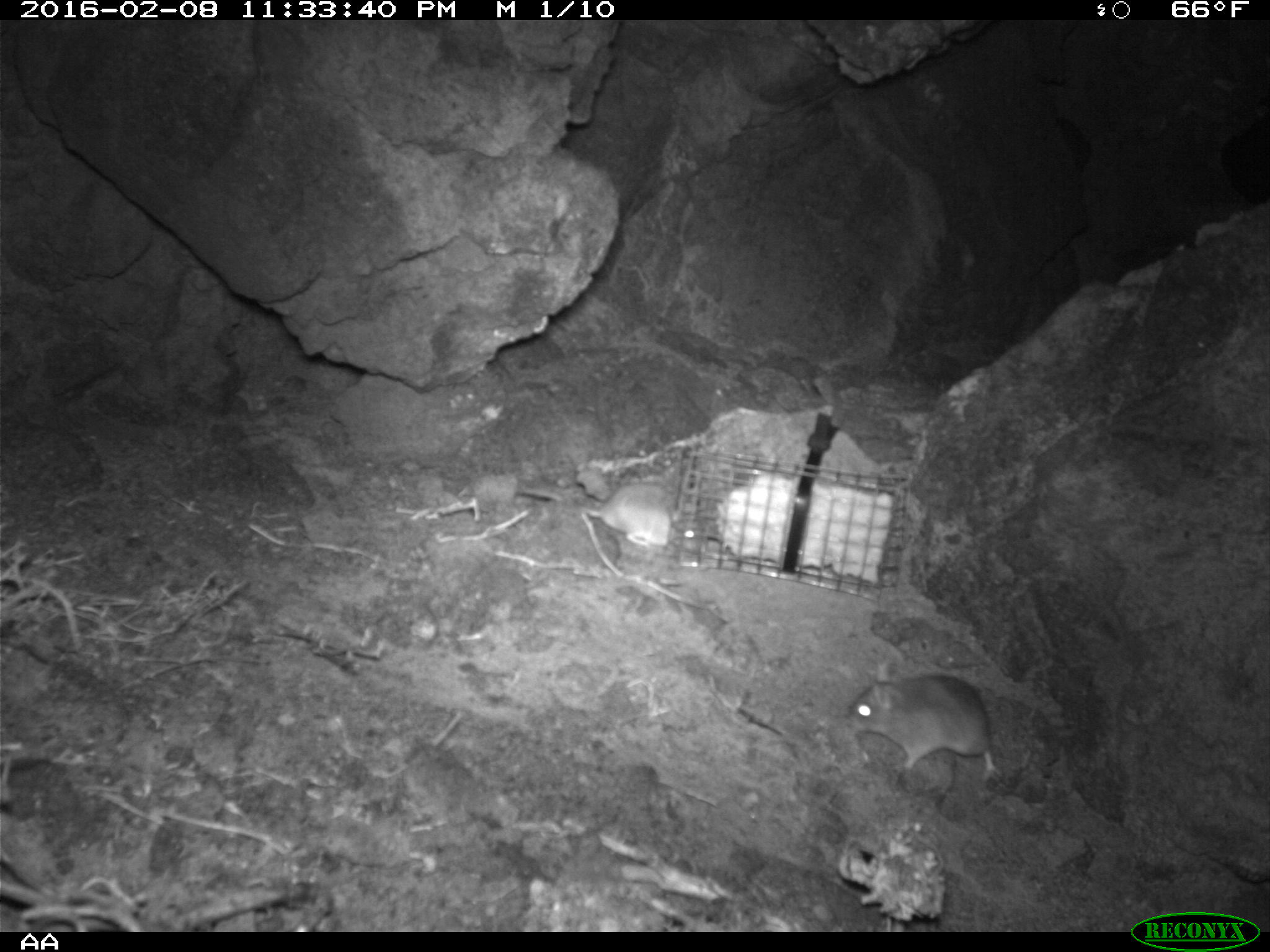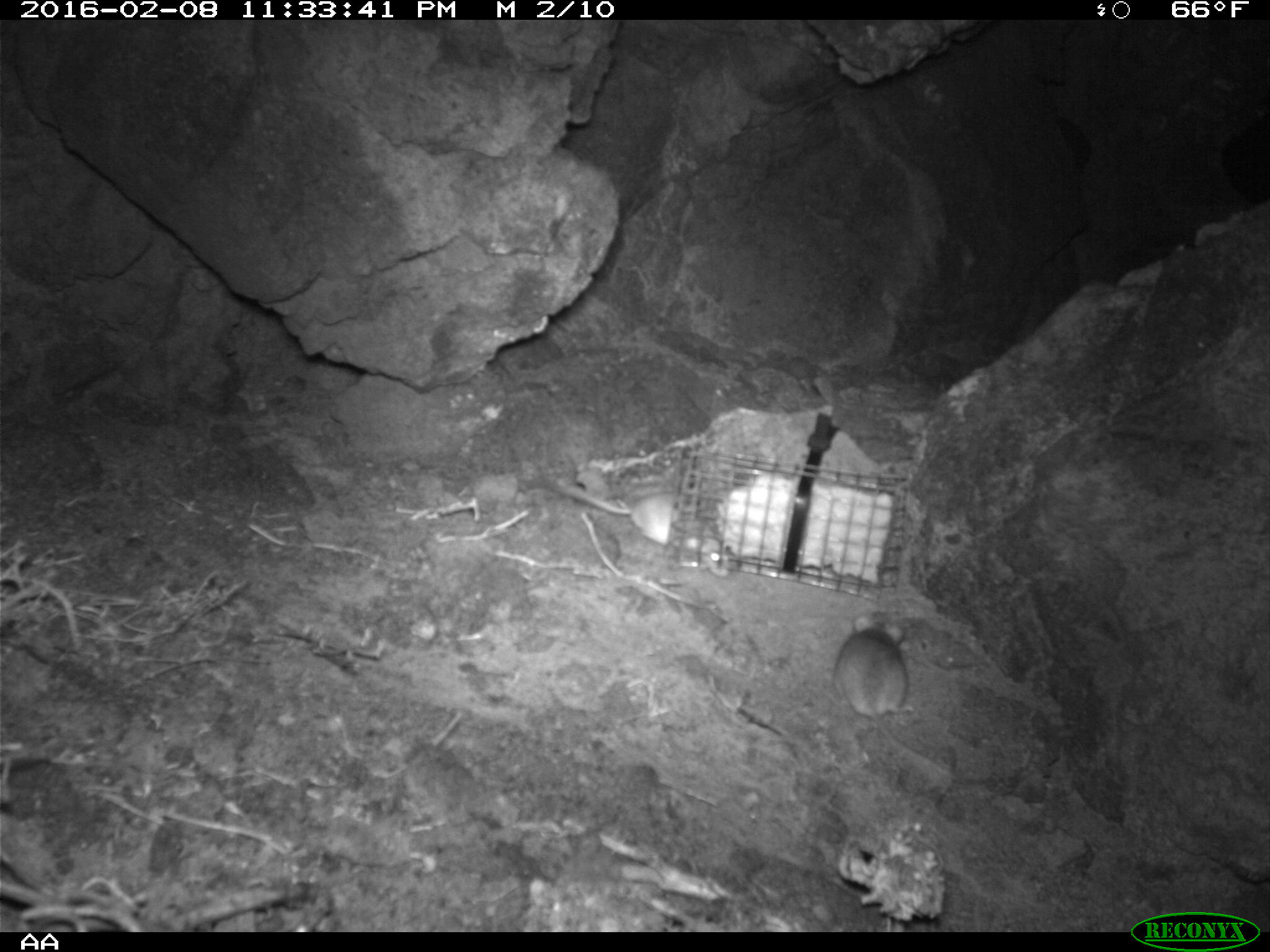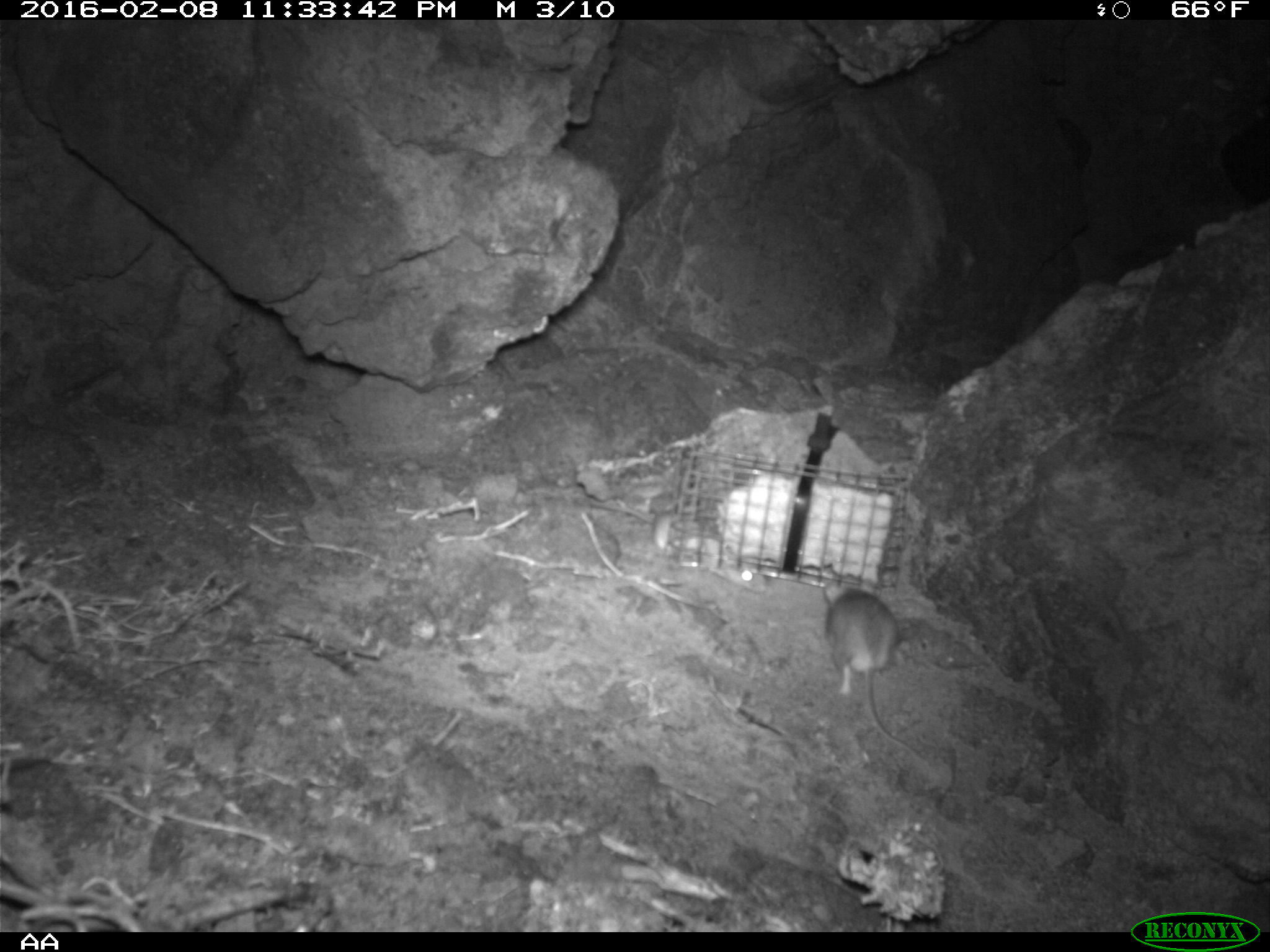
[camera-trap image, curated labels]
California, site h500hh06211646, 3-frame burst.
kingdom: Animalia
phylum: Chordata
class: Mammalia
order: Rodentia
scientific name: Rodentia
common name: rodent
Rodent (Rodentia).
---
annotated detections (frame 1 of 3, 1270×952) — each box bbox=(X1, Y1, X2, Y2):
rodent: bbox=(846, 661, 1003, 783); bbox=(514, 482, 699, 551)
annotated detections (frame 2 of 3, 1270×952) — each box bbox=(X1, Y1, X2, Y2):
rodent: bbox=(836, 612, 948, 777)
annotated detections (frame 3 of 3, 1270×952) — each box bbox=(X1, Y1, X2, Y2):
rodent: bbox=(823, 582, 933, 768)